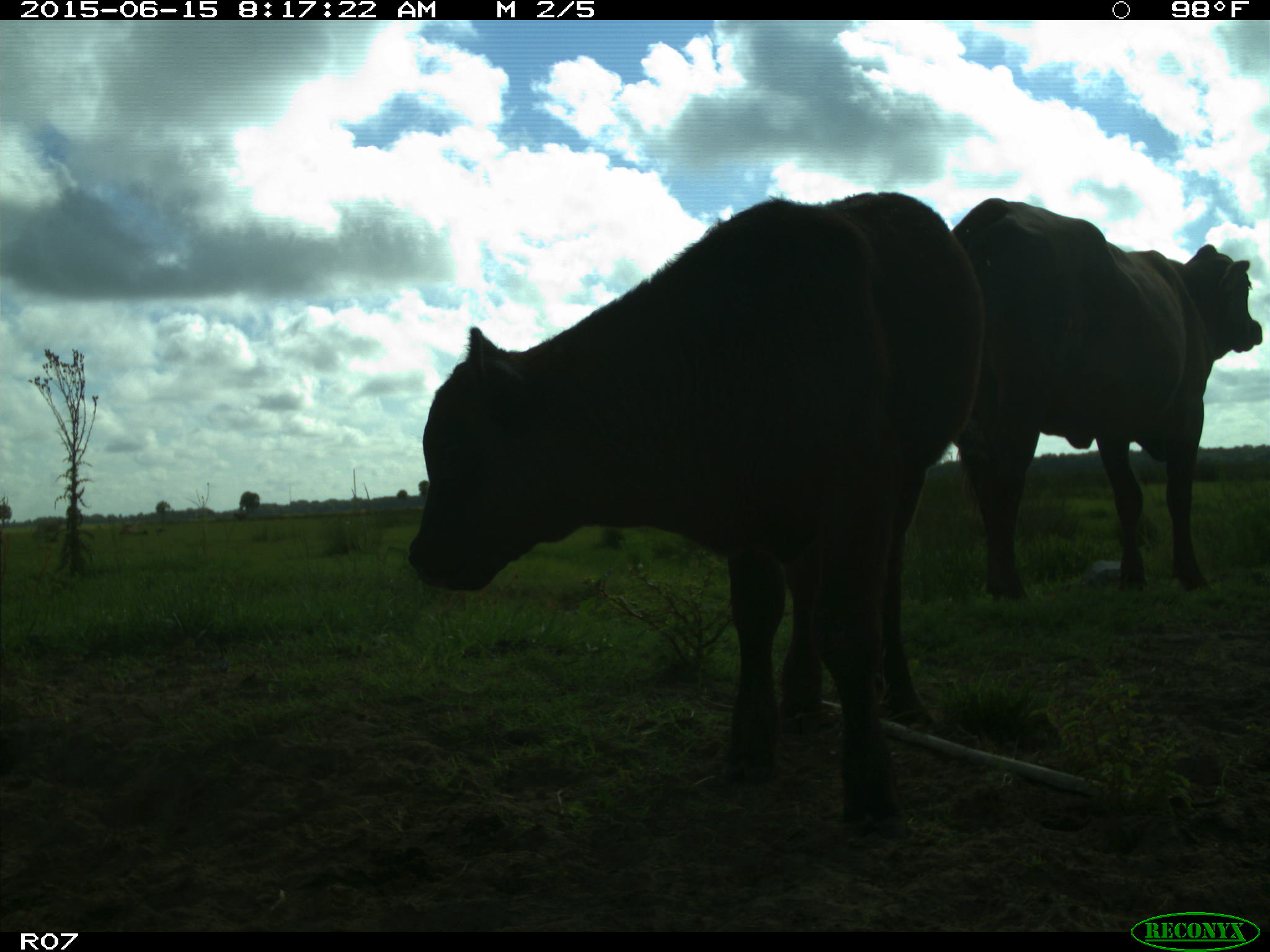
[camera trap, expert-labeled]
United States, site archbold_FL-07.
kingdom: Animalia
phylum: Chordata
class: Mammalia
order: Artiodactyla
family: Bovidae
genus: Bos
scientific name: Bos taurus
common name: domestic cow